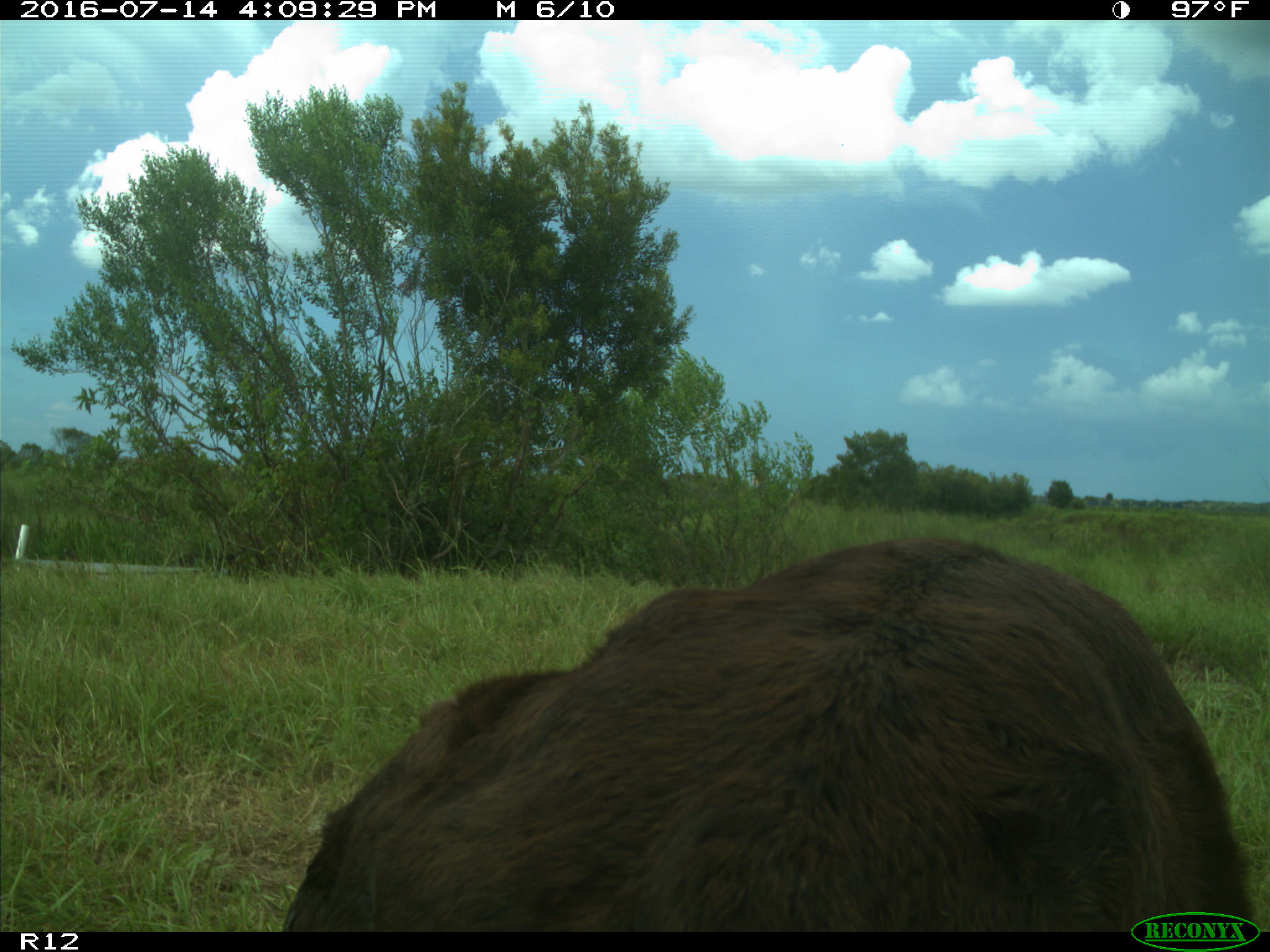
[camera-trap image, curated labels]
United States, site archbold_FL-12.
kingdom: Animalia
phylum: Chordata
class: Mammalia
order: Artiodactyla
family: Bovidae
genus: Bos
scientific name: Bos taurus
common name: domestic cow